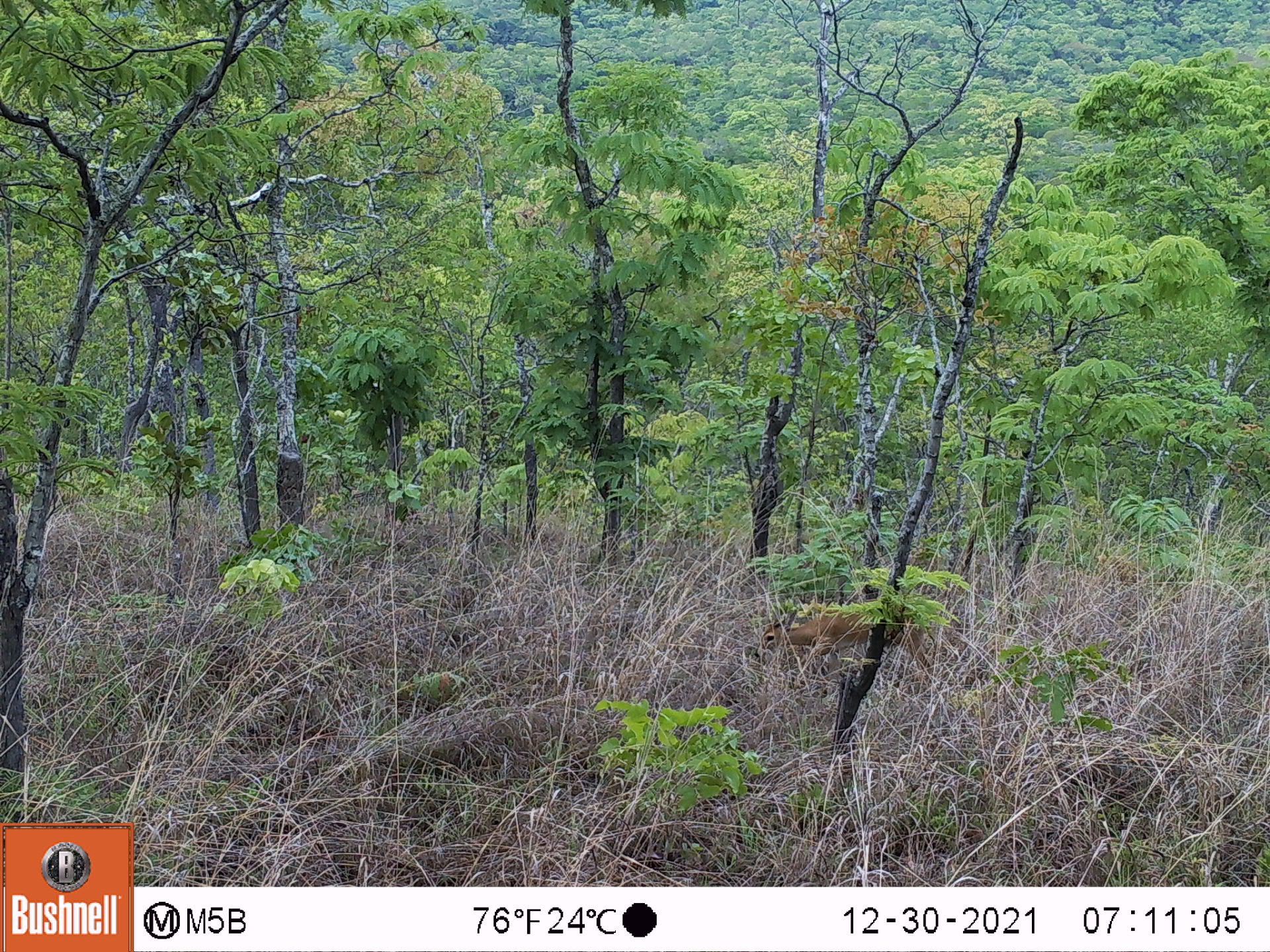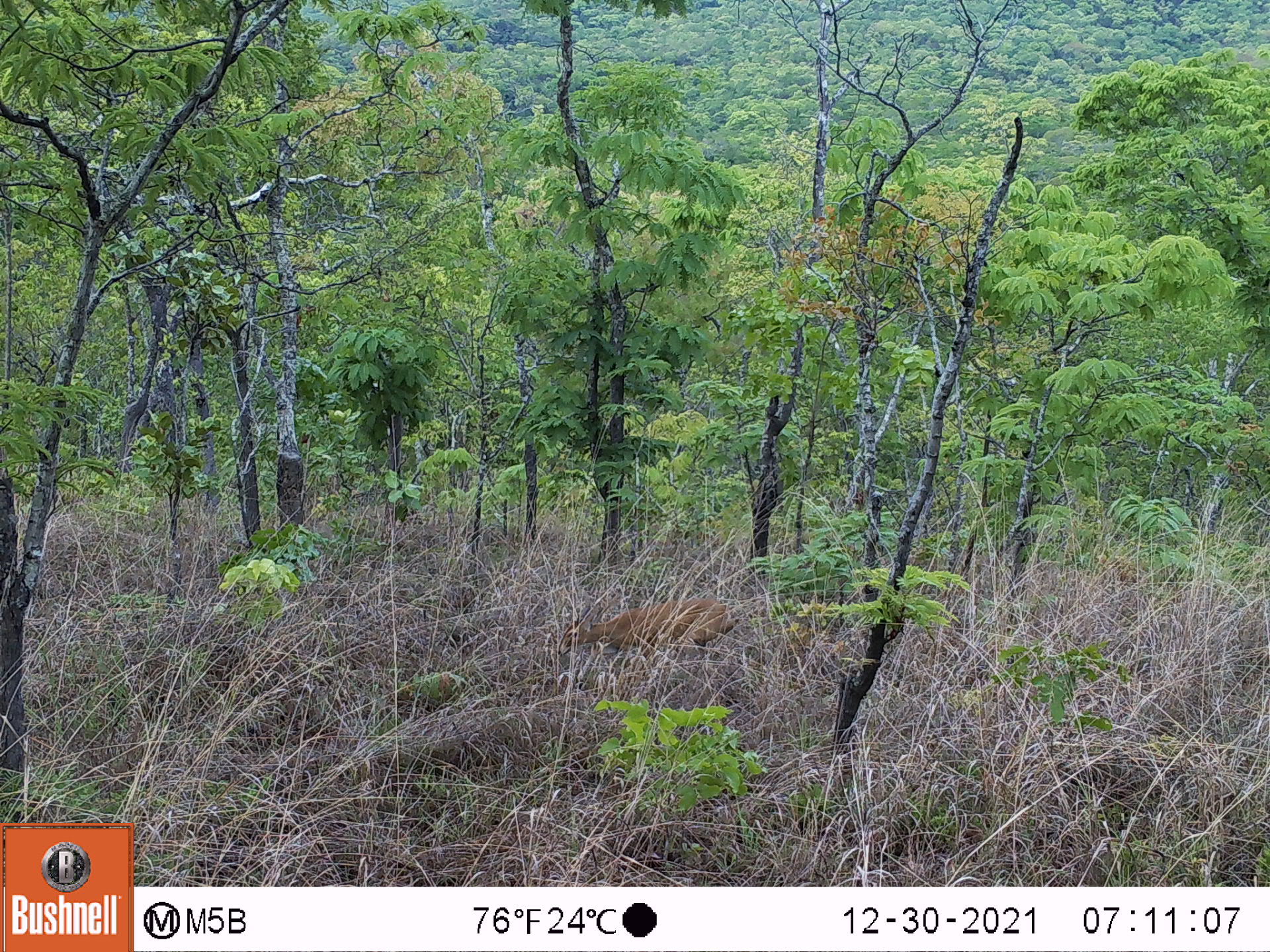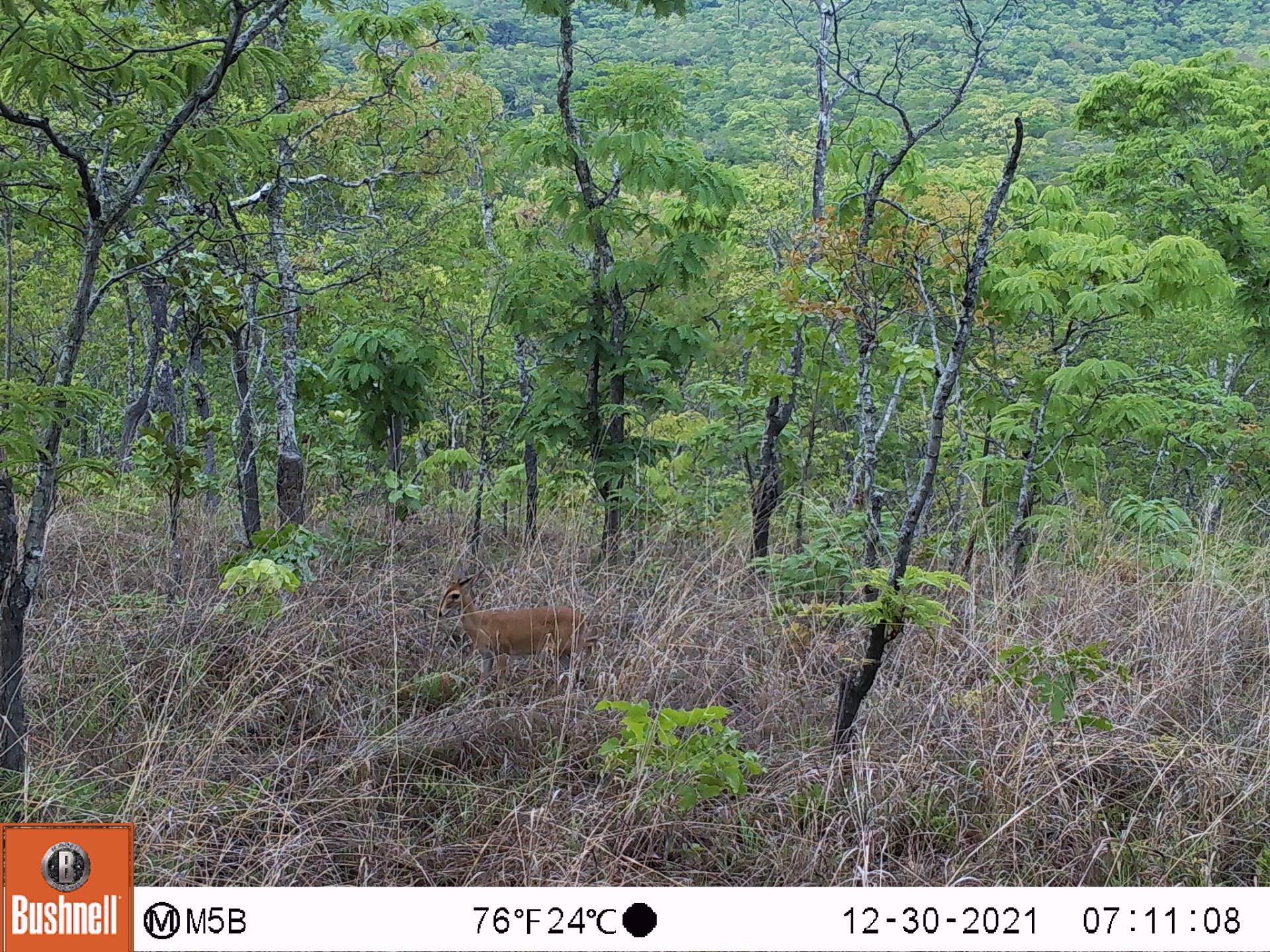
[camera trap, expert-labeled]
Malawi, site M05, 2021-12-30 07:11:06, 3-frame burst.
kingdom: Animalia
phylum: Chordata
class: Mammalia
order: Artiodactyla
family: Bovidae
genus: Sylvicapra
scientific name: Sylvicapra grimmia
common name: common duiker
Common duiker (Sylvicapra grimmia), count 1.